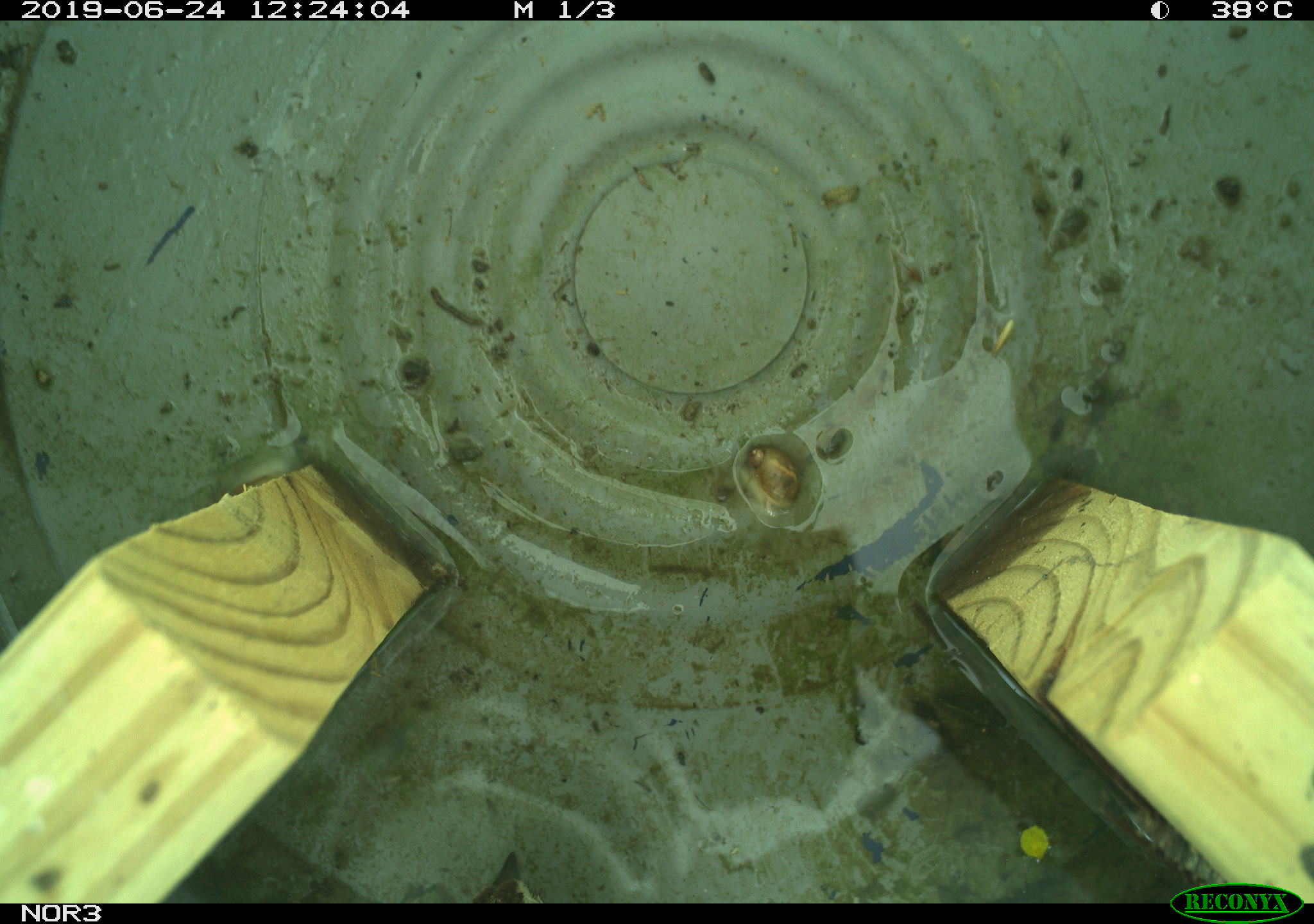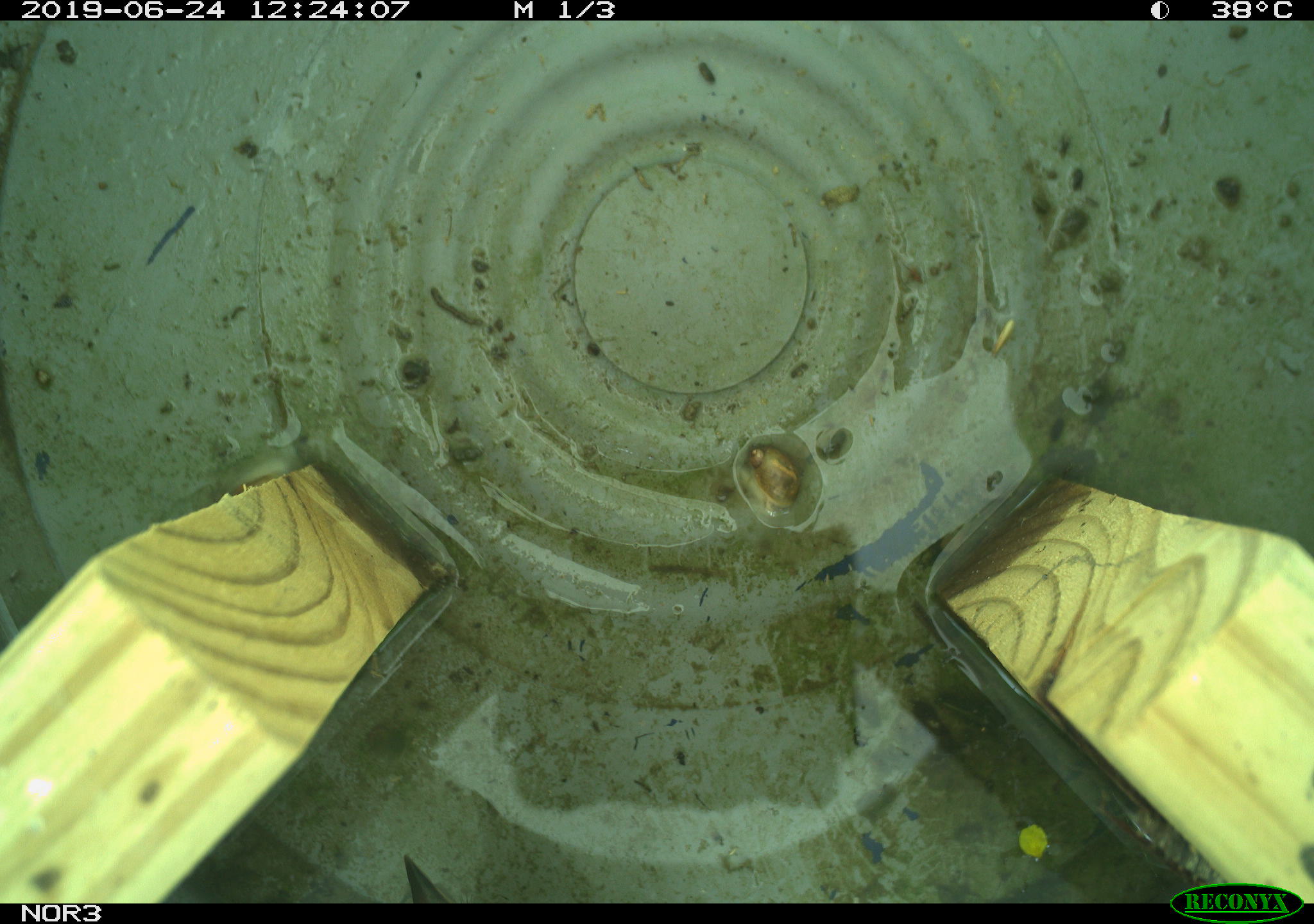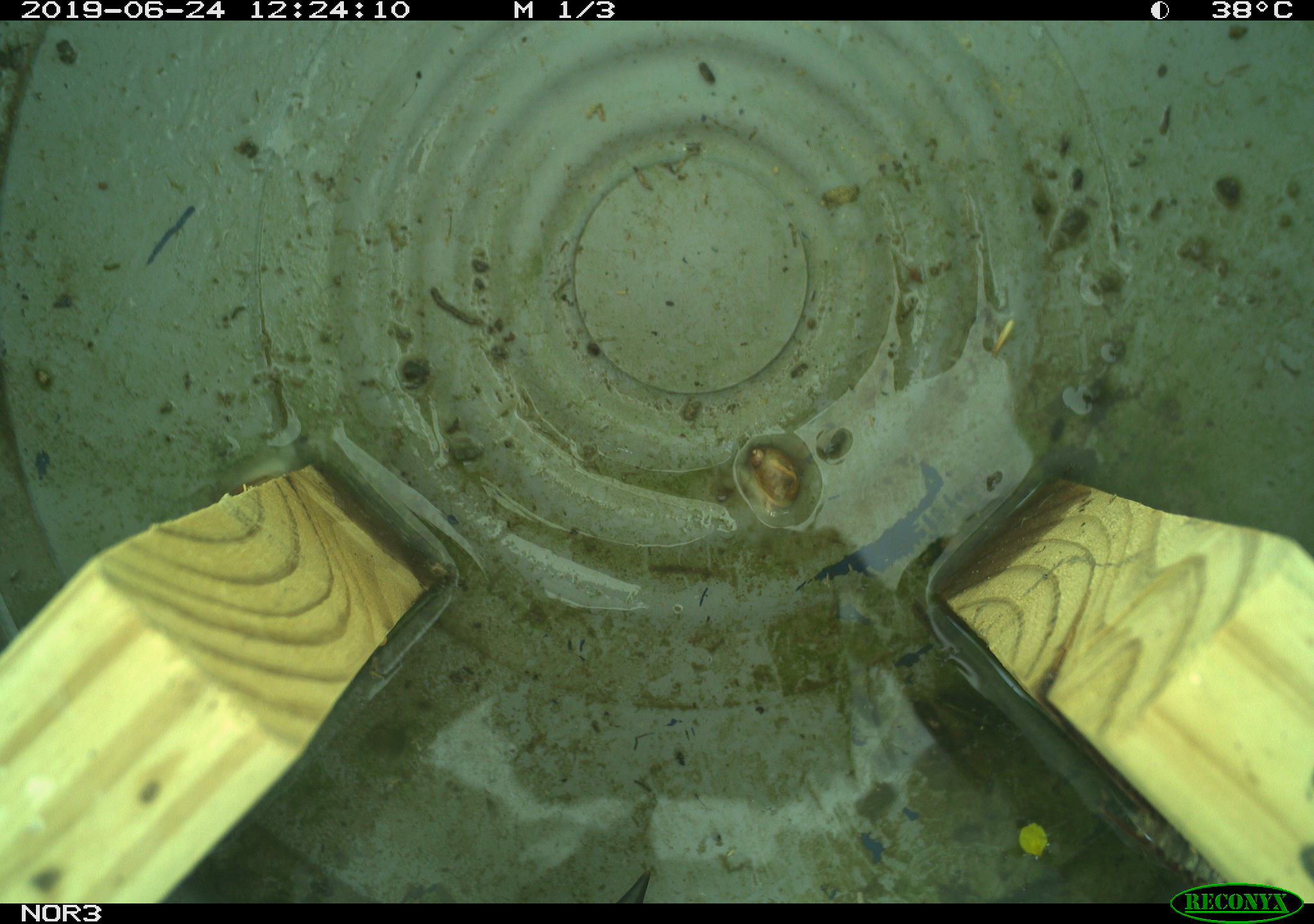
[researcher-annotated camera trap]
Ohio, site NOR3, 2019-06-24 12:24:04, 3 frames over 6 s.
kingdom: Animalia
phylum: Chordata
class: Aves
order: Passeriformes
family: Passerellidae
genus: Melospiza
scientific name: Melospiza melodia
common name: song sparrow